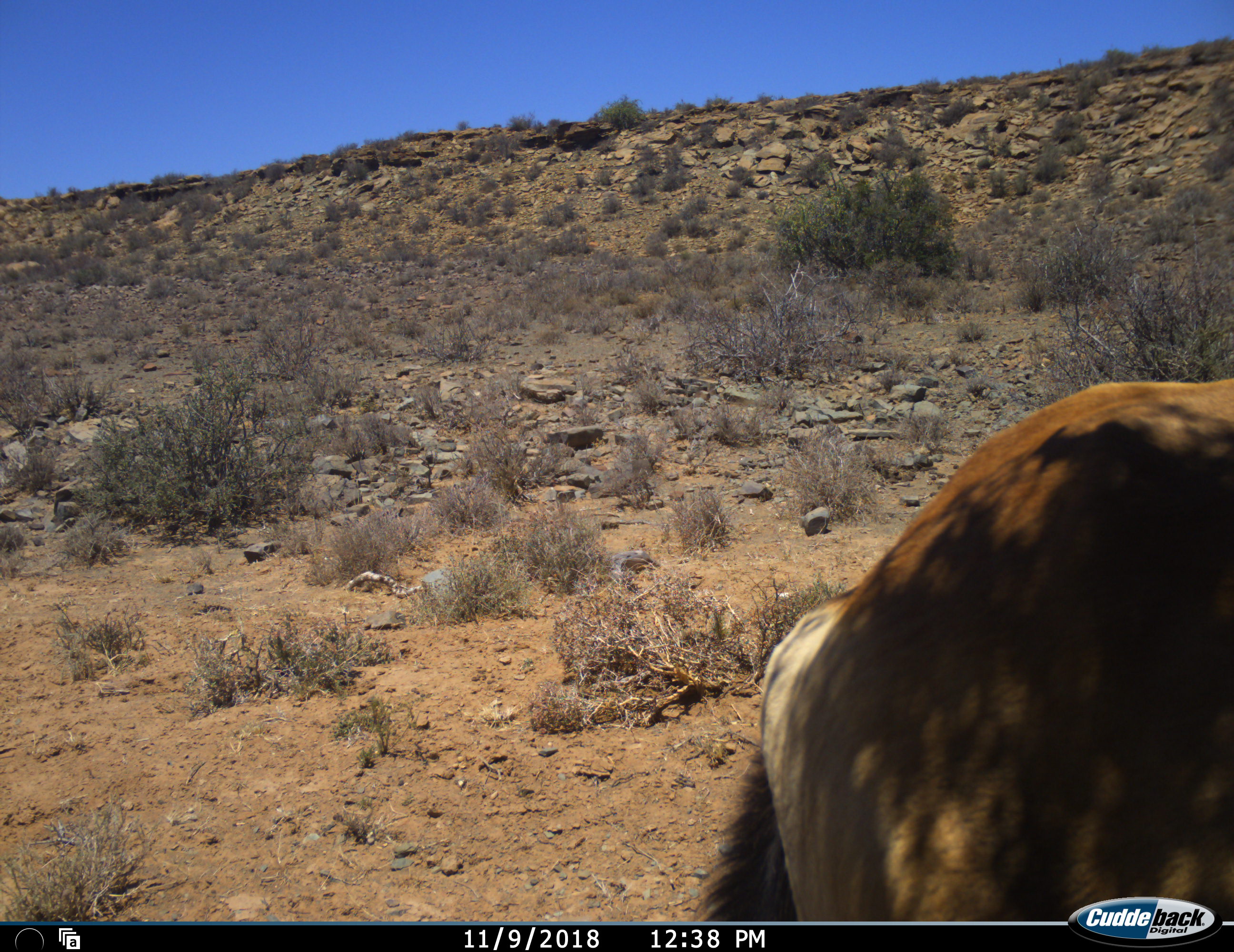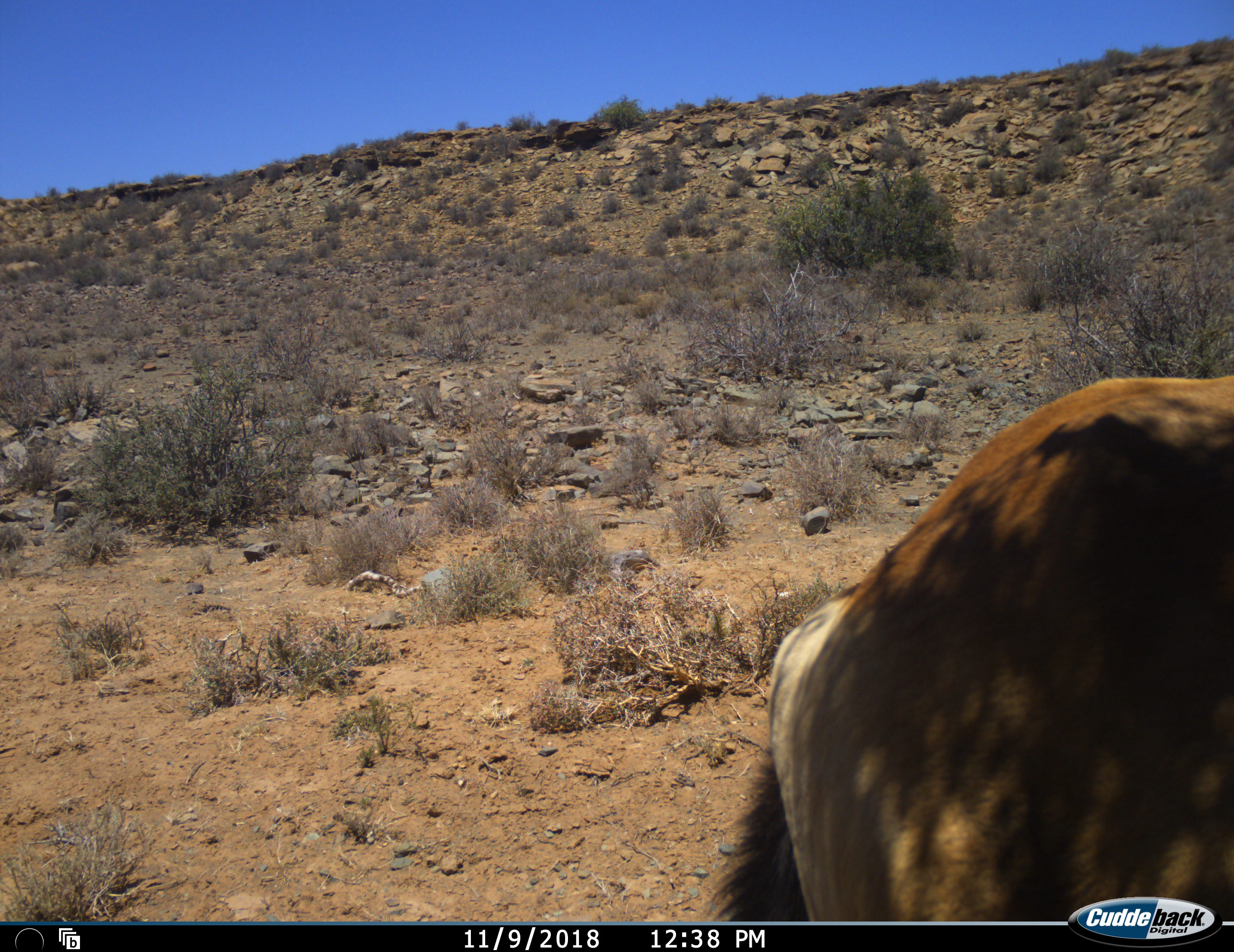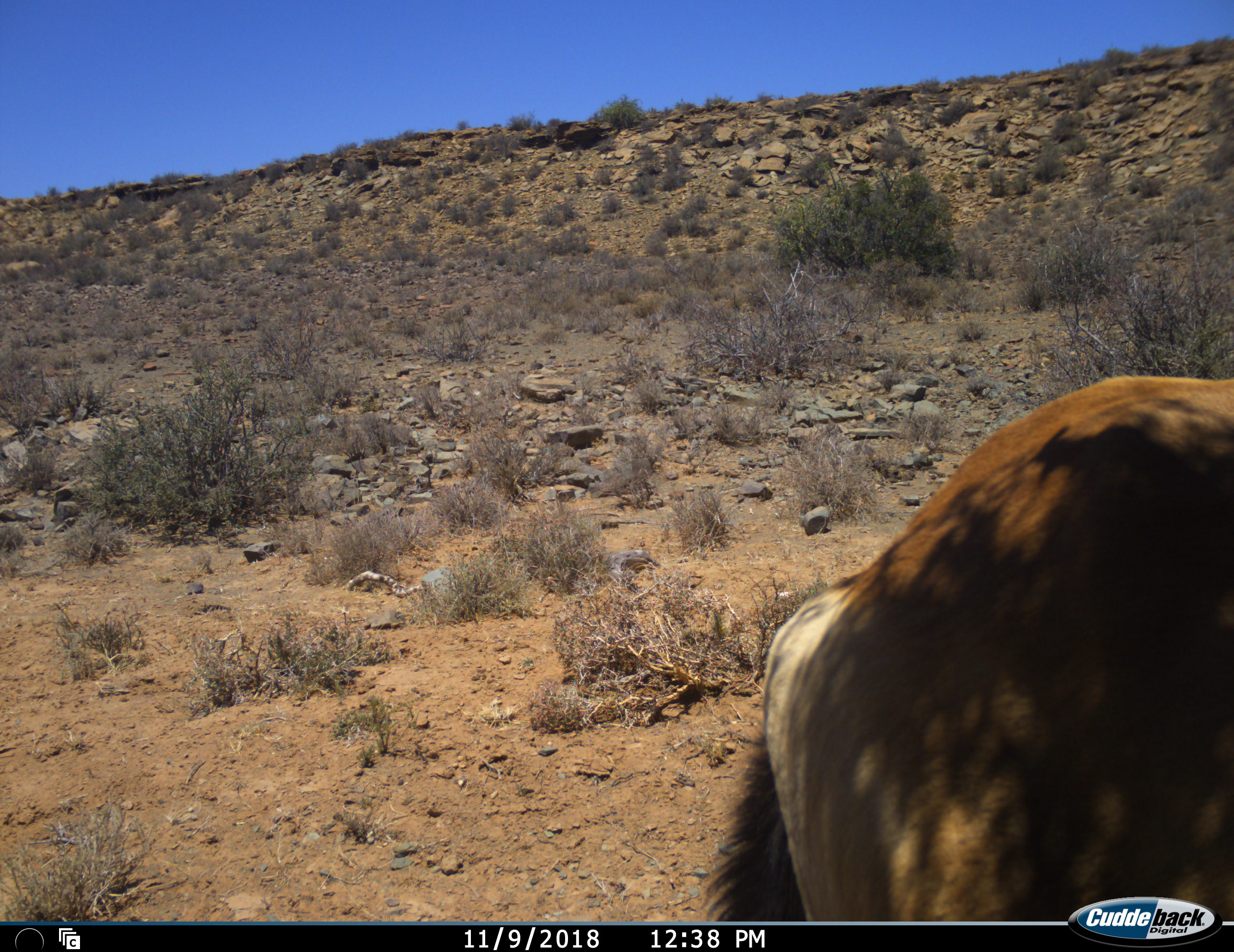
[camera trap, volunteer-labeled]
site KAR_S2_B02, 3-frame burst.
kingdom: Animalia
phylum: Chordata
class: Mammalia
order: Artiodactyla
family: Bovidae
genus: Alcelaphus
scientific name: Alcelaphus buselaphus caama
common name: red hartebeest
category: hartebeestred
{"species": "hartebeestred (red hartebeest) (Alcelaphus buselaphus caama)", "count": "1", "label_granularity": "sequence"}